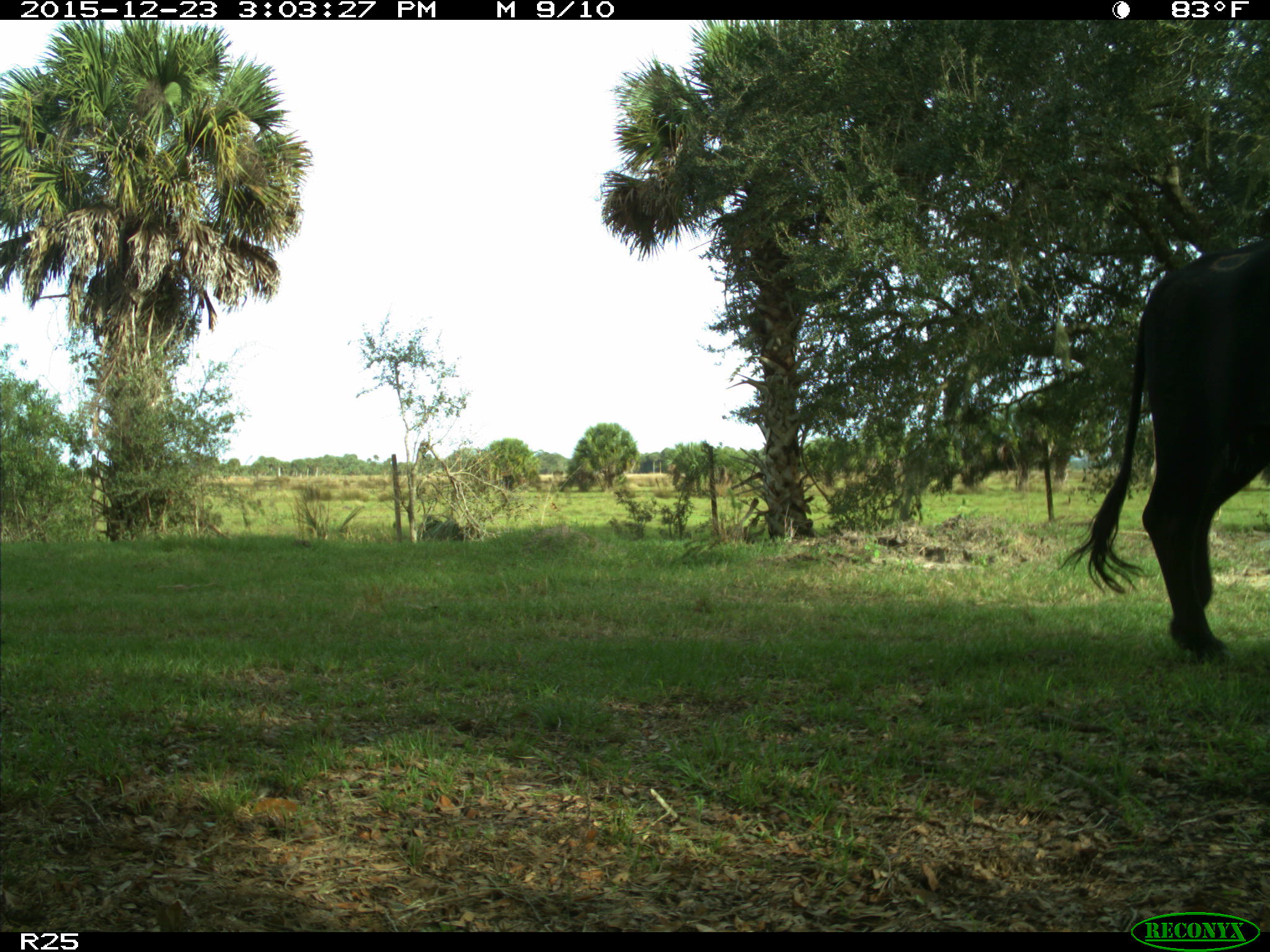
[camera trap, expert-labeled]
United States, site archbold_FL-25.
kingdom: Animalia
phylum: Chordata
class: Mammalia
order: Artiodactyla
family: Bovidae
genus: Bos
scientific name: Bos taurus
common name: domestic cow